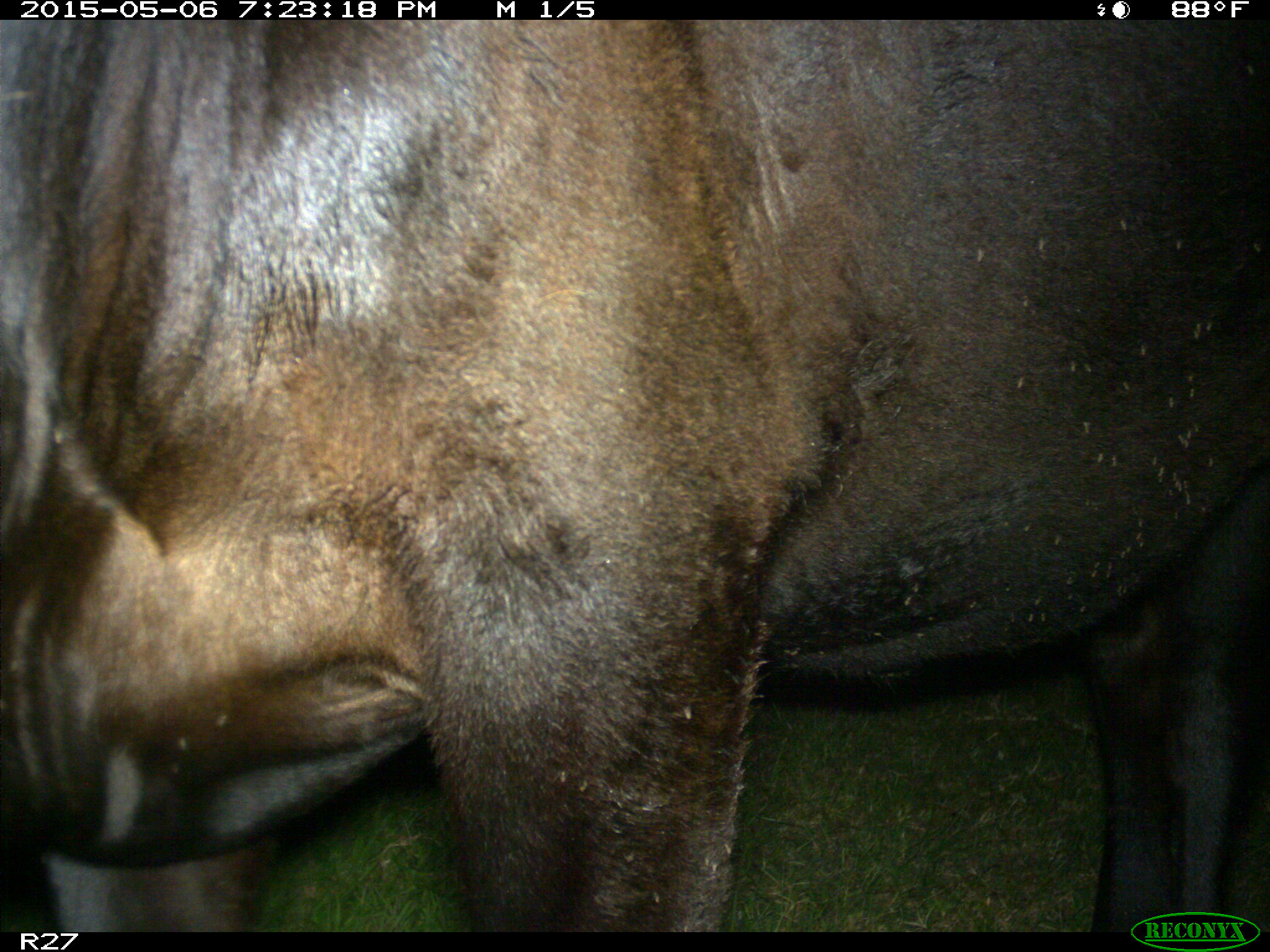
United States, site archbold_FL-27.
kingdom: Animalia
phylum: Chordata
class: Mammalia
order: Artiodactyla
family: Bovidae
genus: Bos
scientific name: Bos taurus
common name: domestic cow